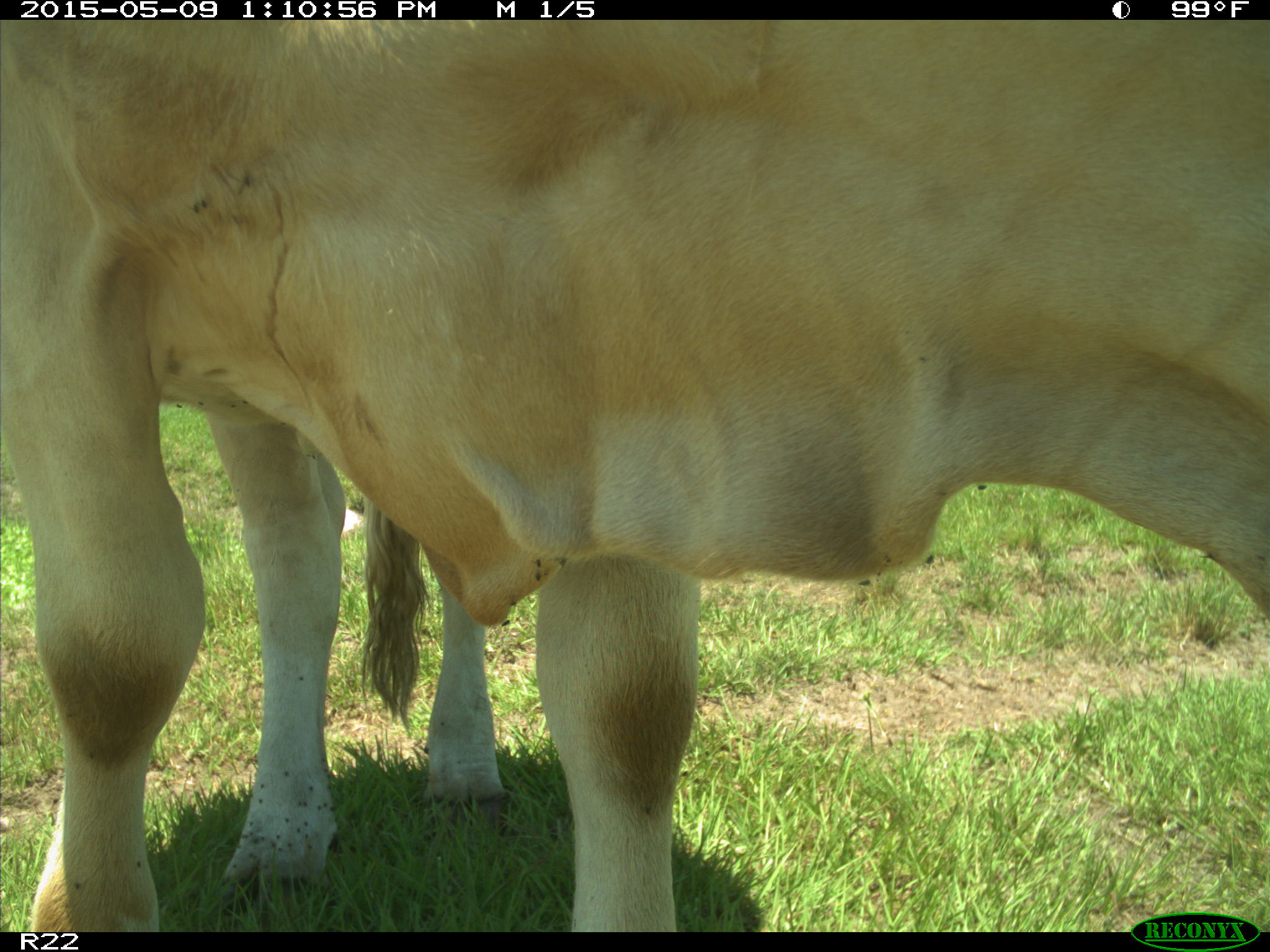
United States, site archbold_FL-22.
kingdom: Animalia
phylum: Chordata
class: Mammalia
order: Artiodactyla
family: Bovidae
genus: Bos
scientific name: Bos taurus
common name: domestic cow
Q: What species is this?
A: Bos taurus (domestic cow).